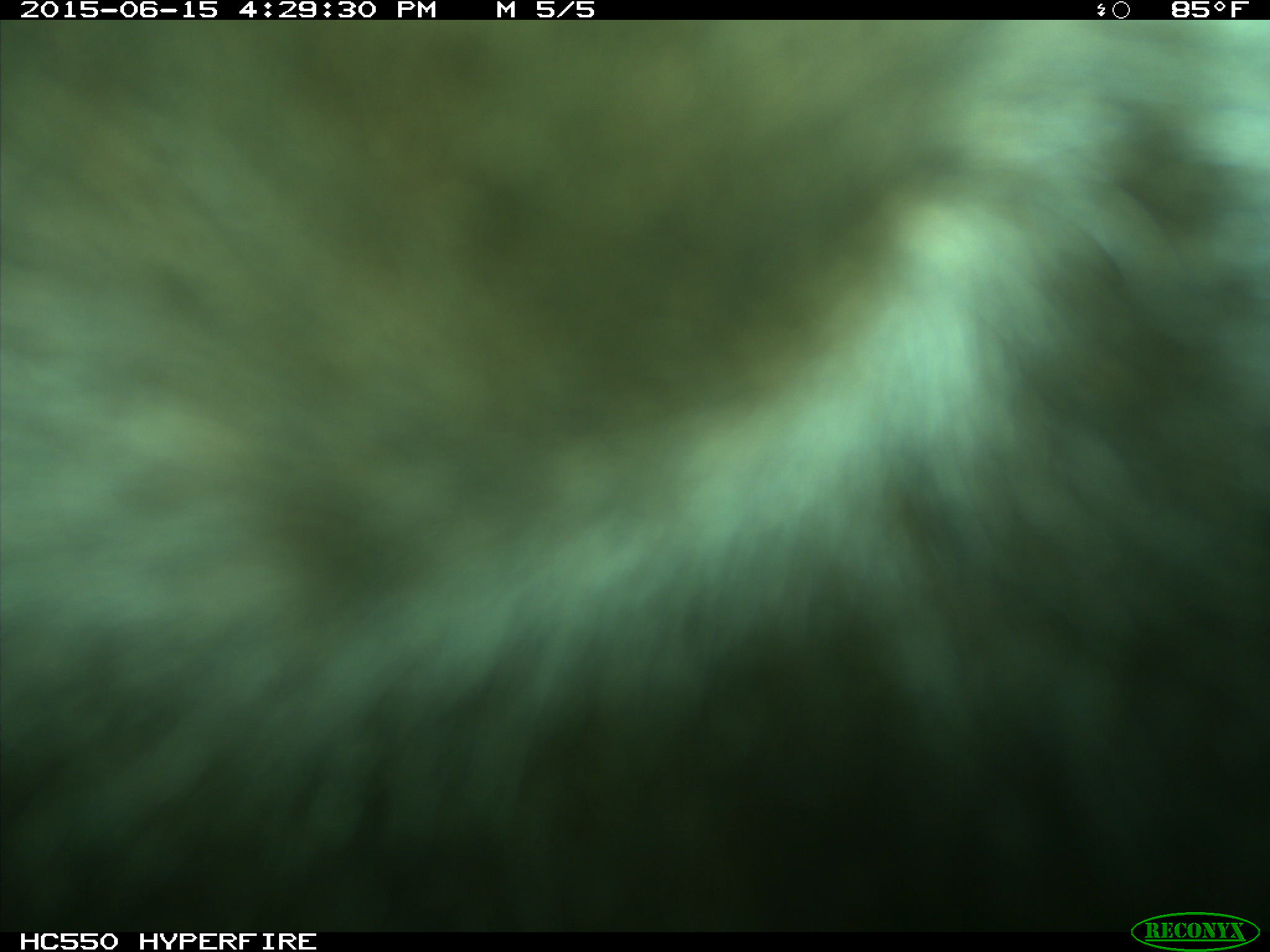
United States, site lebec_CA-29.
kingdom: Animalia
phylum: Chordata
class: Mammalia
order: Artiodactyla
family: Bovidae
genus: Bos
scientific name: Bos taurus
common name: domestic cow